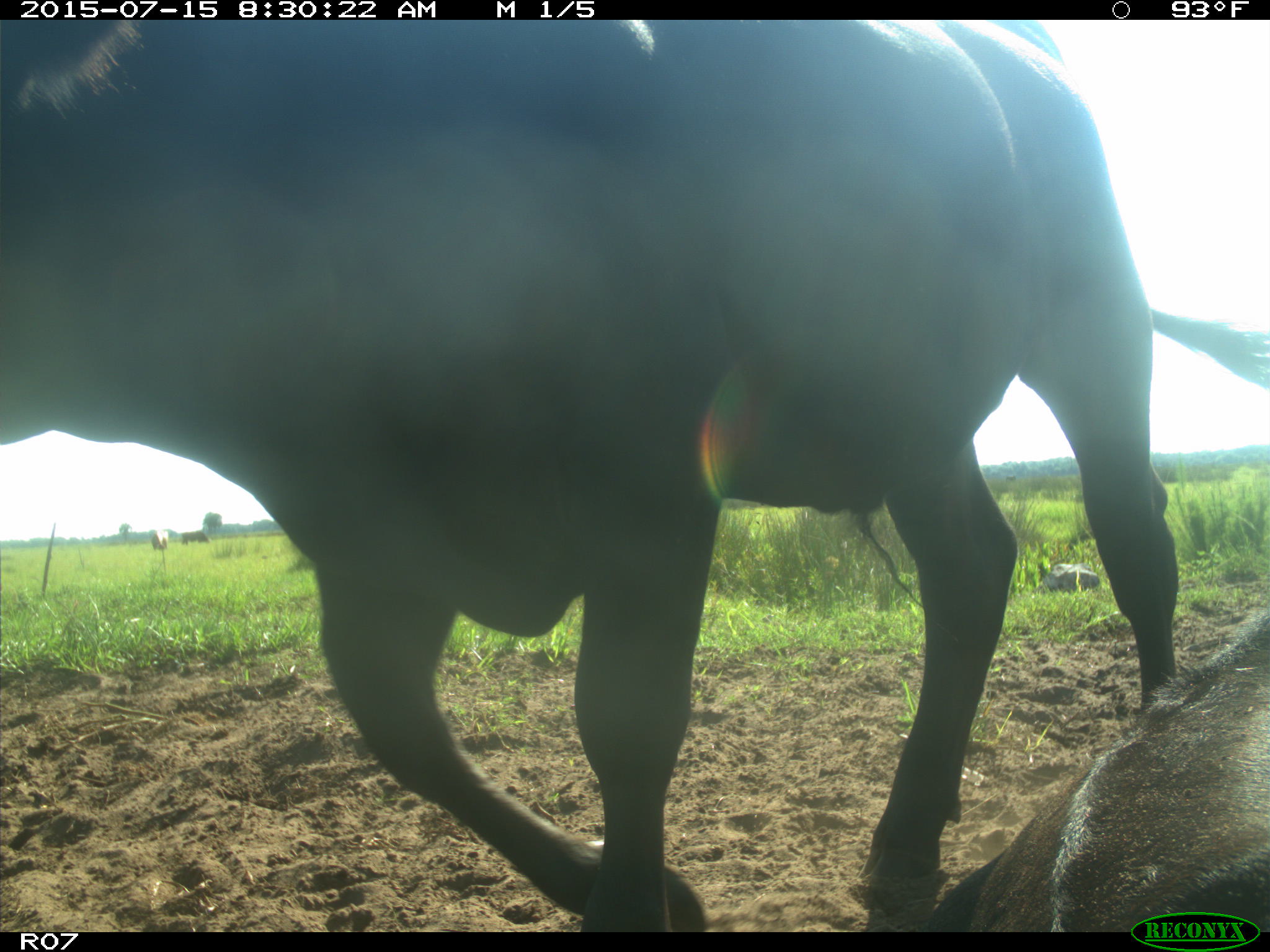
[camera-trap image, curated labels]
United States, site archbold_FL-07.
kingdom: Animalia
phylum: Chordata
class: Mammalia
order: Artiodactyla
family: Bovidae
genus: Bos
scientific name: Bos taurus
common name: domestic cow